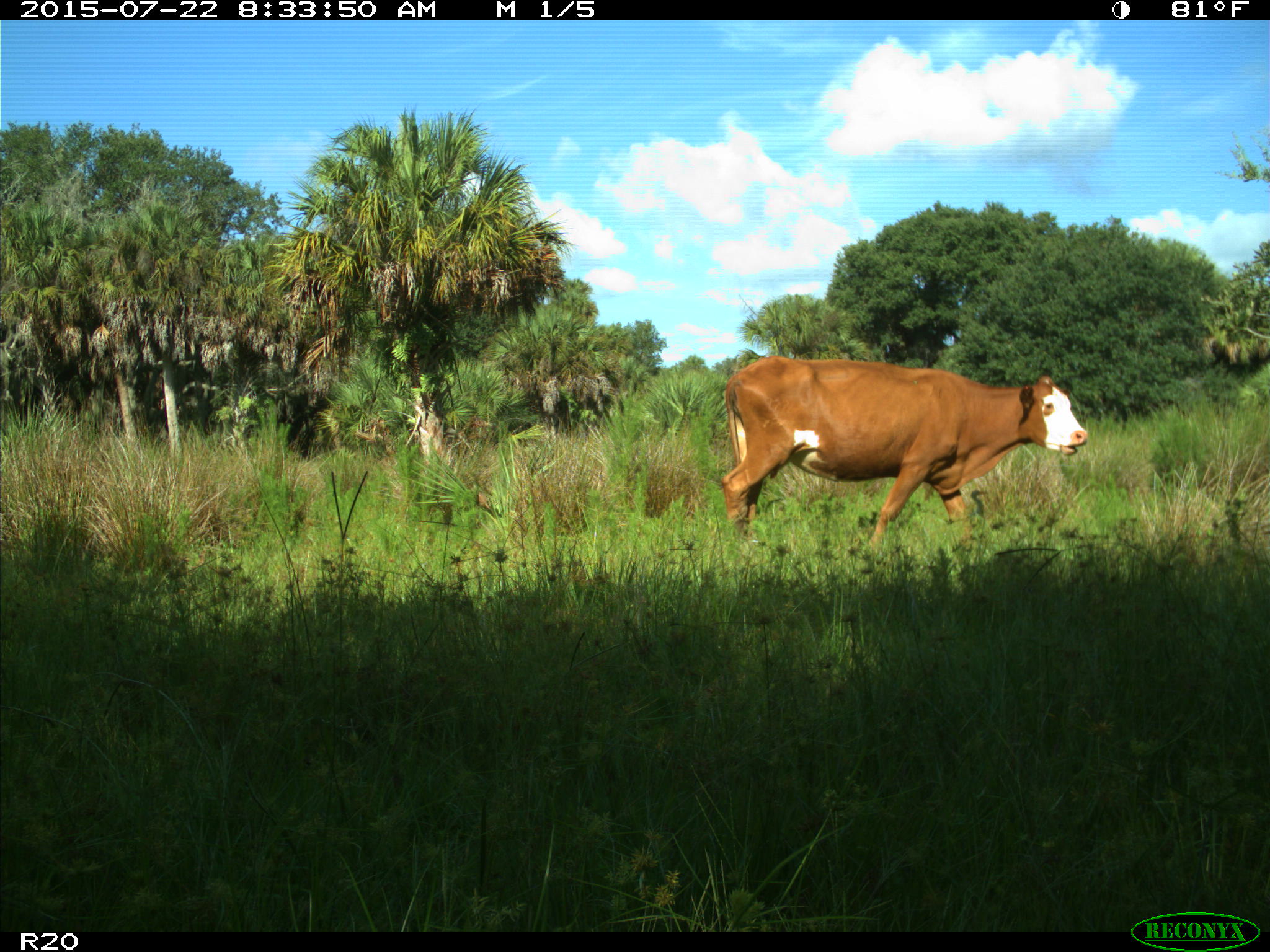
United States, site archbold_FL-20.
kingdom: Animalia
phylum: Chordata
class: Mammalia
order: Artiodactyla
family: Bovidae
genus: Bos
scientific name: Bos taurus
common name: domestic cow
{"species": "Bos taurus (domestic cow)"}